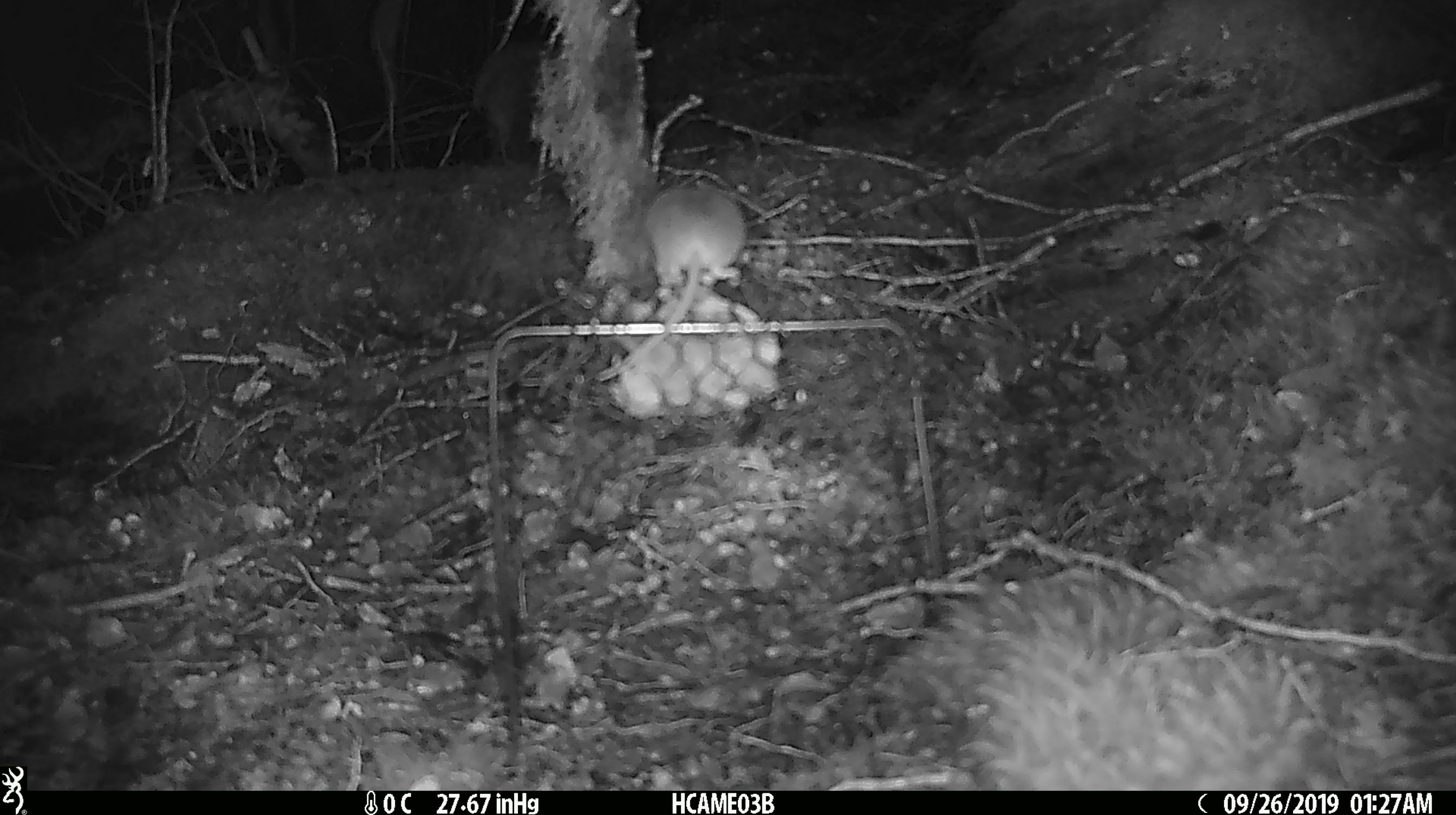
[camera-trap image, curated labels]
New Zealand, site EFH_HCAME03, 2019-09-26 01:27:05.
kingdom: Animalia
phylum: Chordata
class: Mammalia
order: Rodentia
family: Muridae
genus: Mus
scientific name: Mus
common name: mouse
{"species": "mouse (Mus)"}